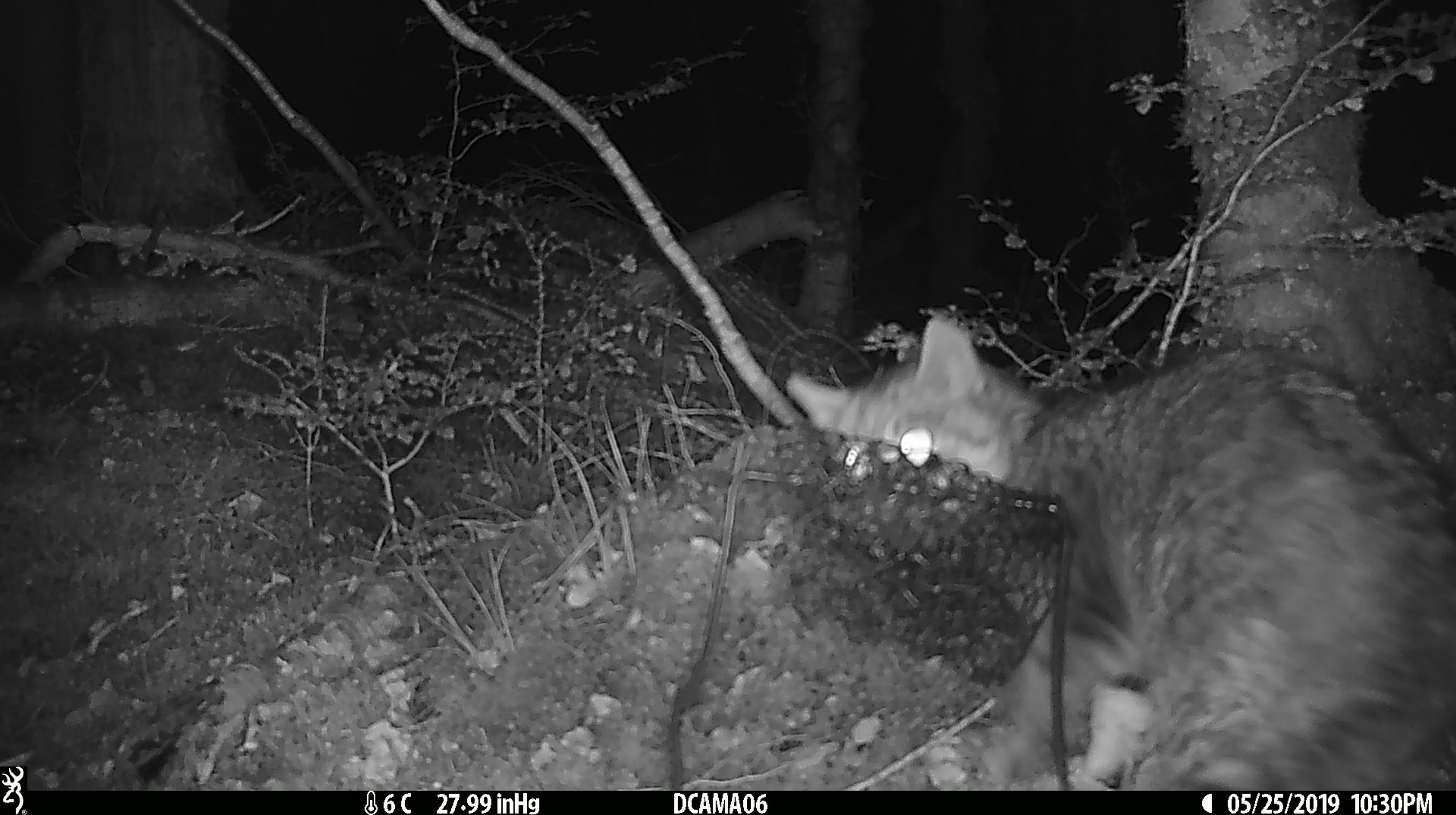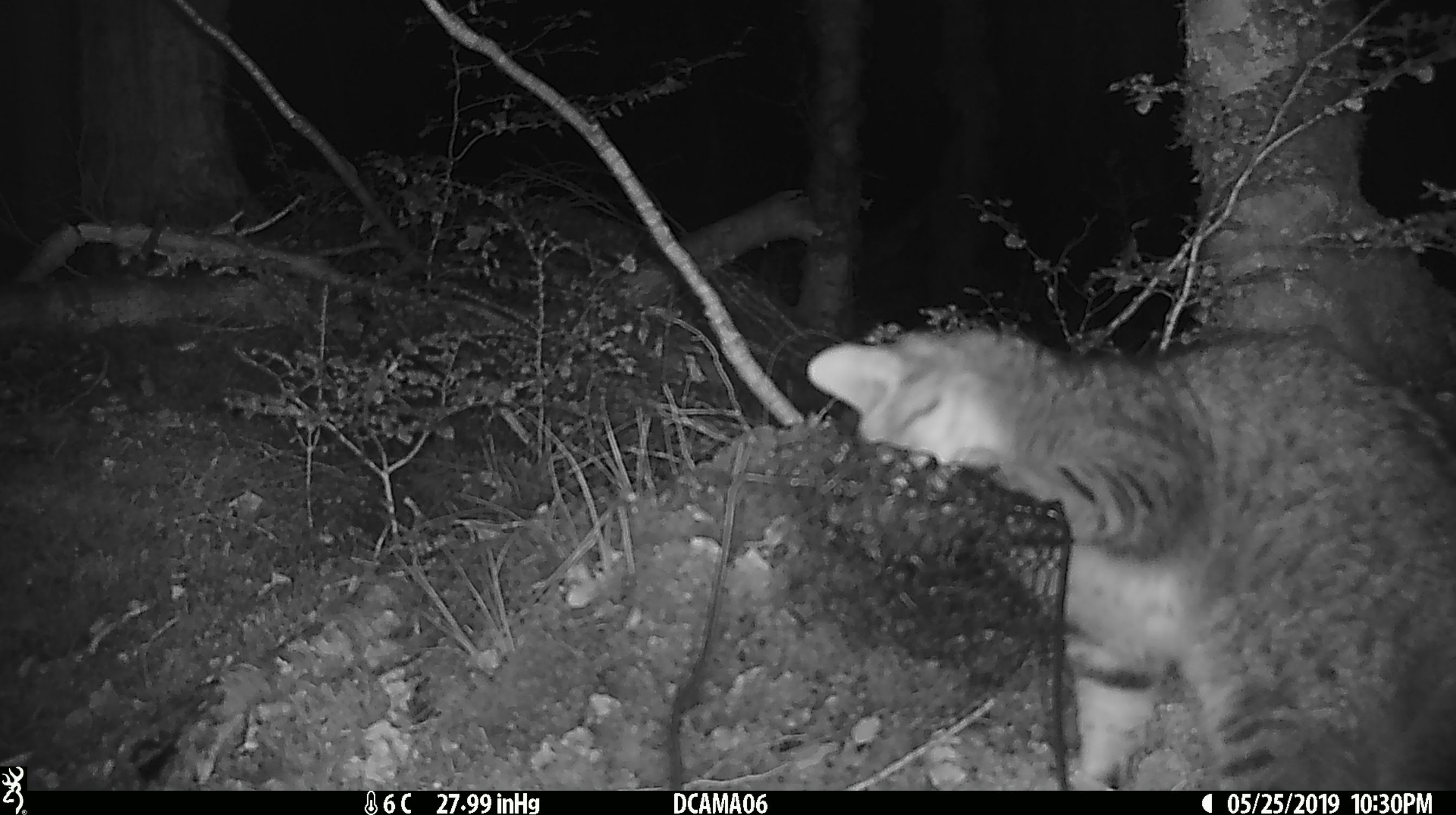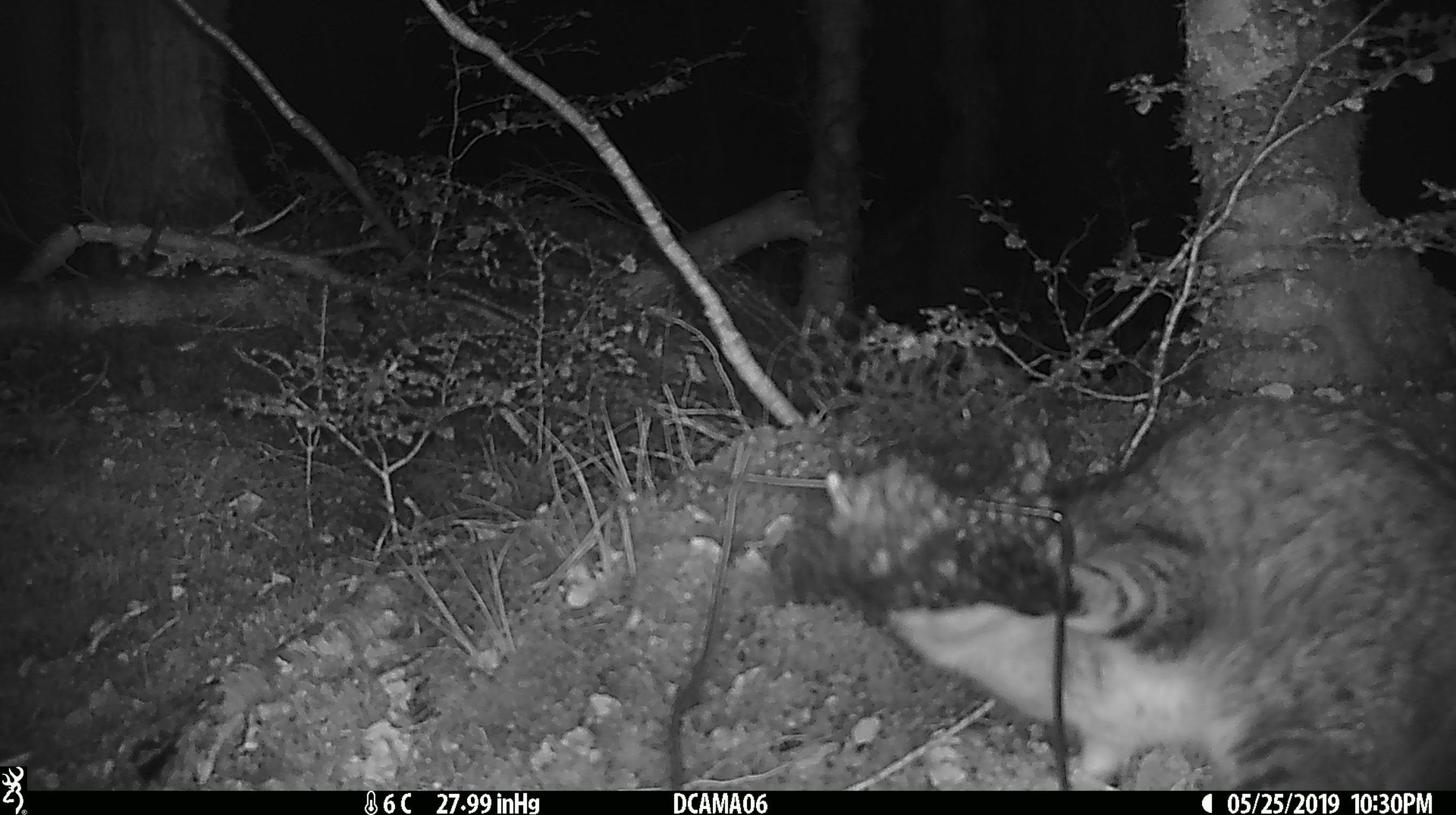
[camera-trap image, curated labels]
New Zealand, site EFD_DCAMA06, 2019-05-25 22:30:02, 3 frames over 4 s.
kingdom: Animalia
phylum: Chordata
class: Mammalia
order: Carnivora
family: Felidae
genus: Felis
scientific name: Felis catus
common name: domestic cat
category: cat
Cat (domestic cat) (Felis catus).